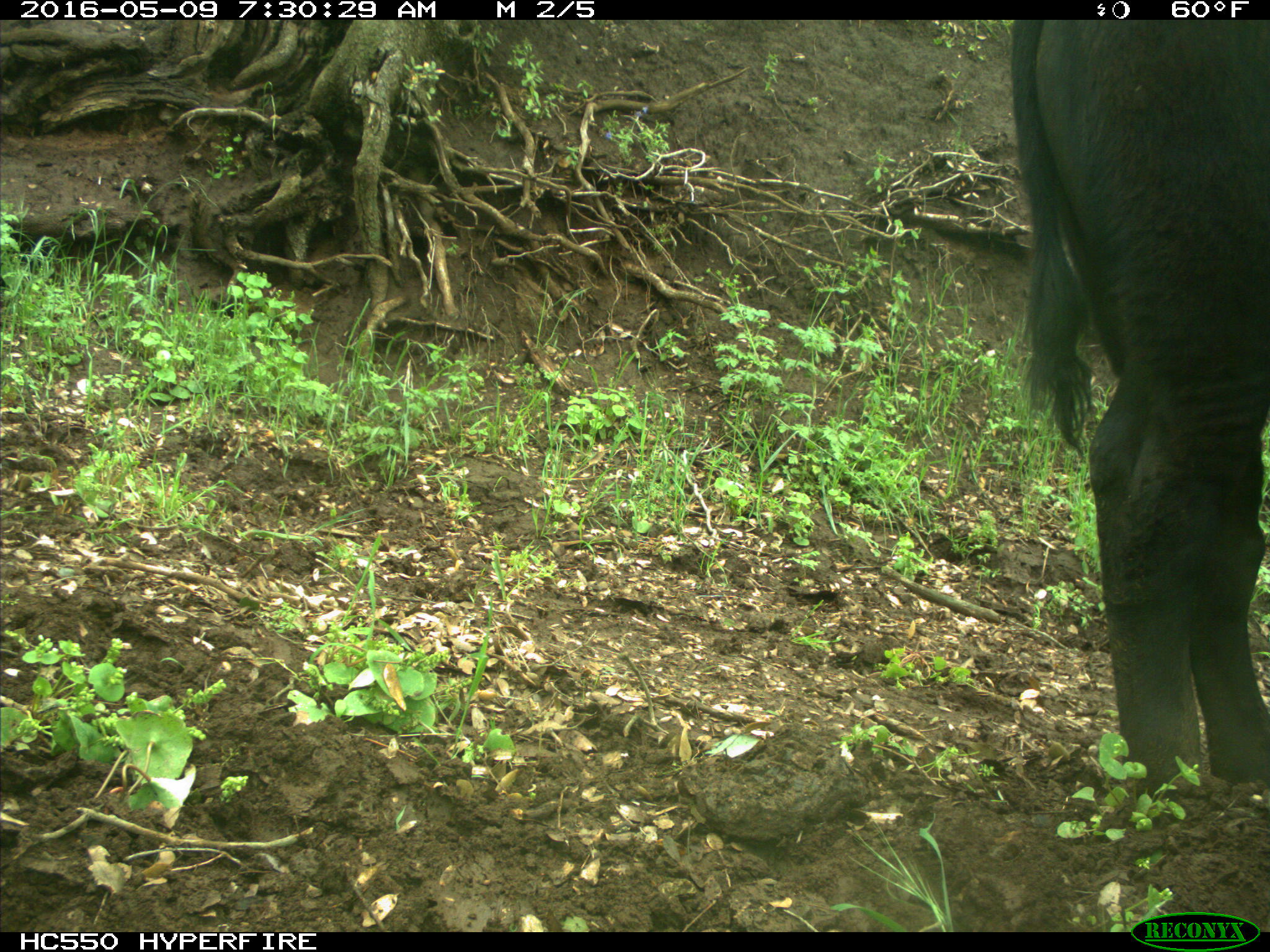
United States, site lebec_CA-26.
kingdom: Animalia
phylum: Chordata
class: Mammalia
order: Artiodactyla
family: Bovidae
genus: Bos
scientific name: Bos taurus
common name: domestic cow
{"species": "Bos taurus (domestic cow)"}